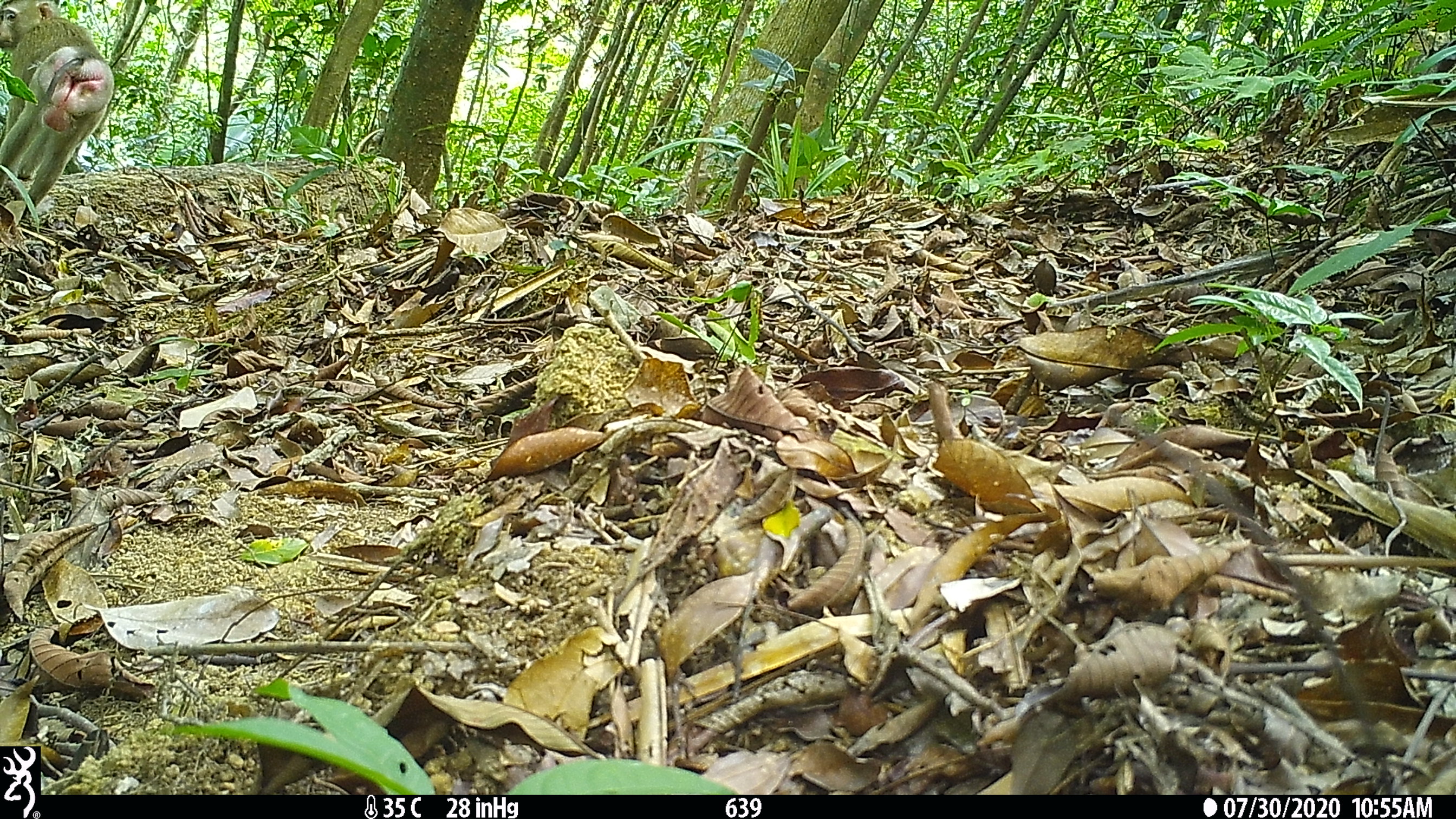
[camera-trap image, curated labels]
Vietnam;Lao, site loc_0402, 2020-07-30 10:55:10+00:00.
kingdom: Animalia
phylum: Chordata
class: Mammalia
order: Primates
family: Cercopithecidae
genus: Macaca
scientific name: Macaca nemestrina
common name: pig-tailed macaque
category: pig tailed macaque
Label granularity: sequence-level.